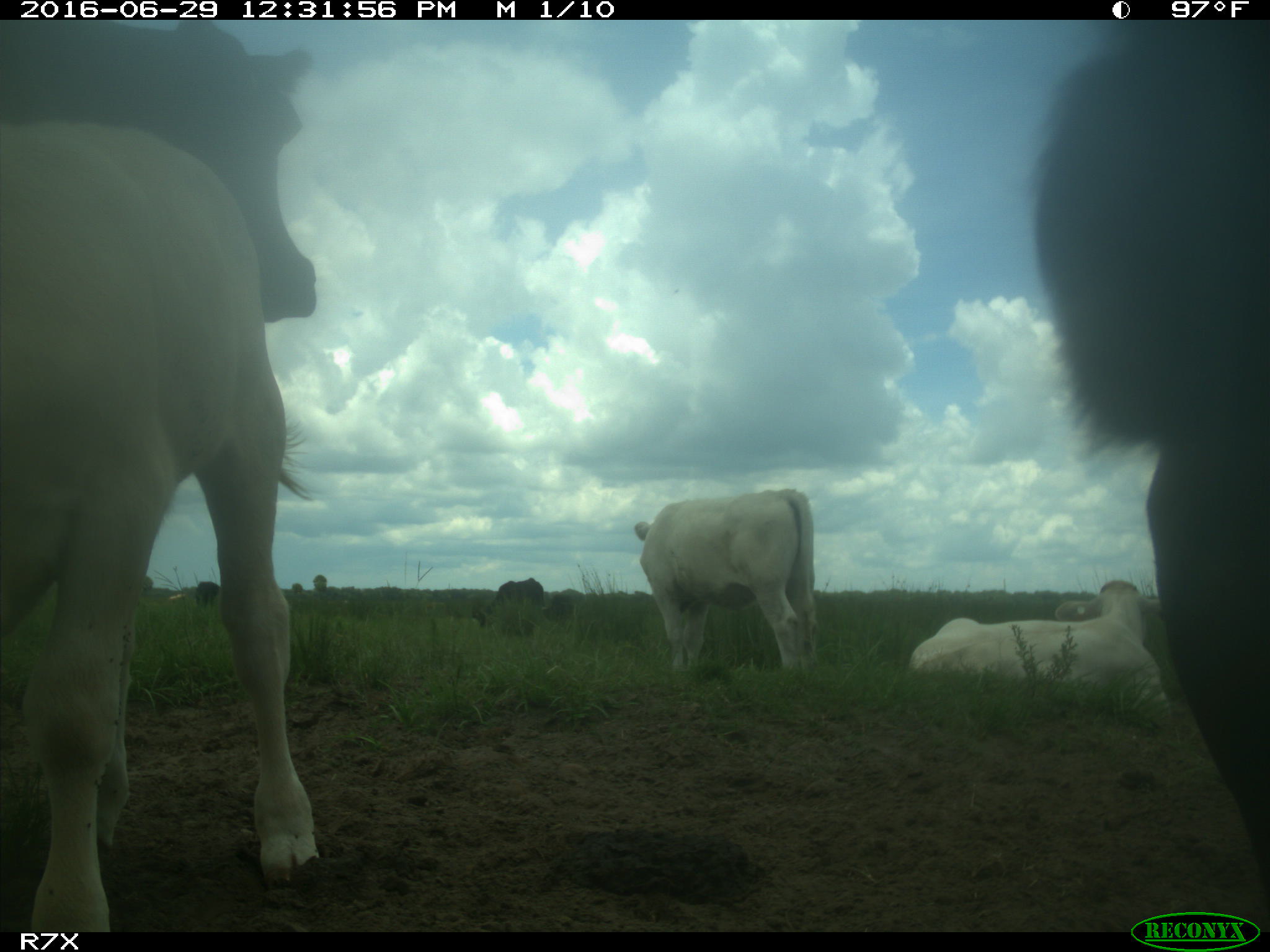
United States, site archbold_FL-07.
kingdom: Animalia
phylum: Chordata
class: Mammalia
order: Artiodactyla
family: Bovidae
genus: Bos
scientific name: Bos taurus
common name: domestic cow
Bos taurus (domestic cow).